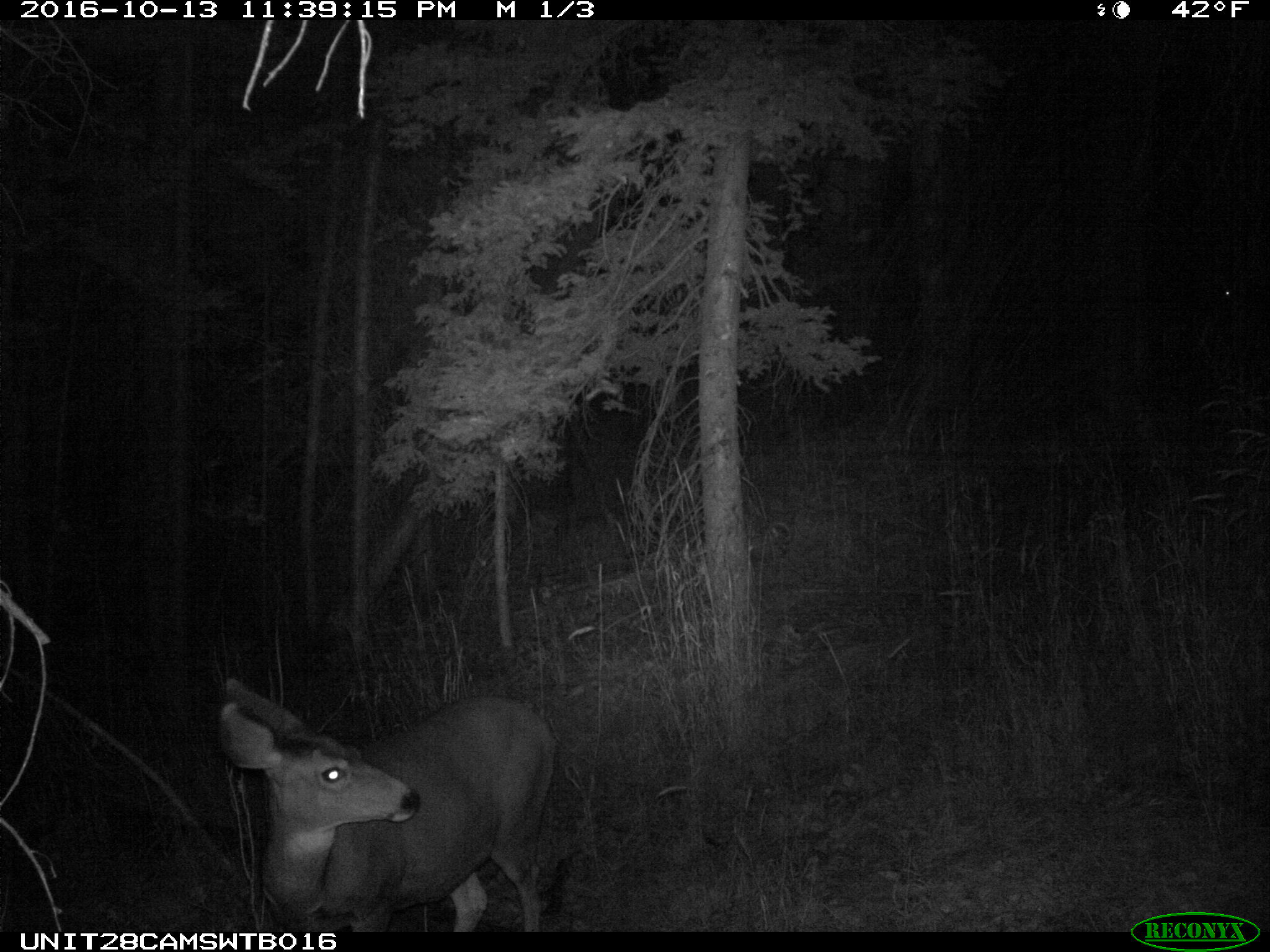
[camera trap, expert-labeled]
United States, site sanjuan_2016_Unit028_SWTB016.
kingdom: Animalia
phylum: Chordata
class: Mammalia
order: Artiodactyla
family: Cervidae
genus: Odocoileus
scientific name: Odocoileus hemionus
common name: mule deer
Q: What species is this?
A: Odocoileus hemionus (mule deer).